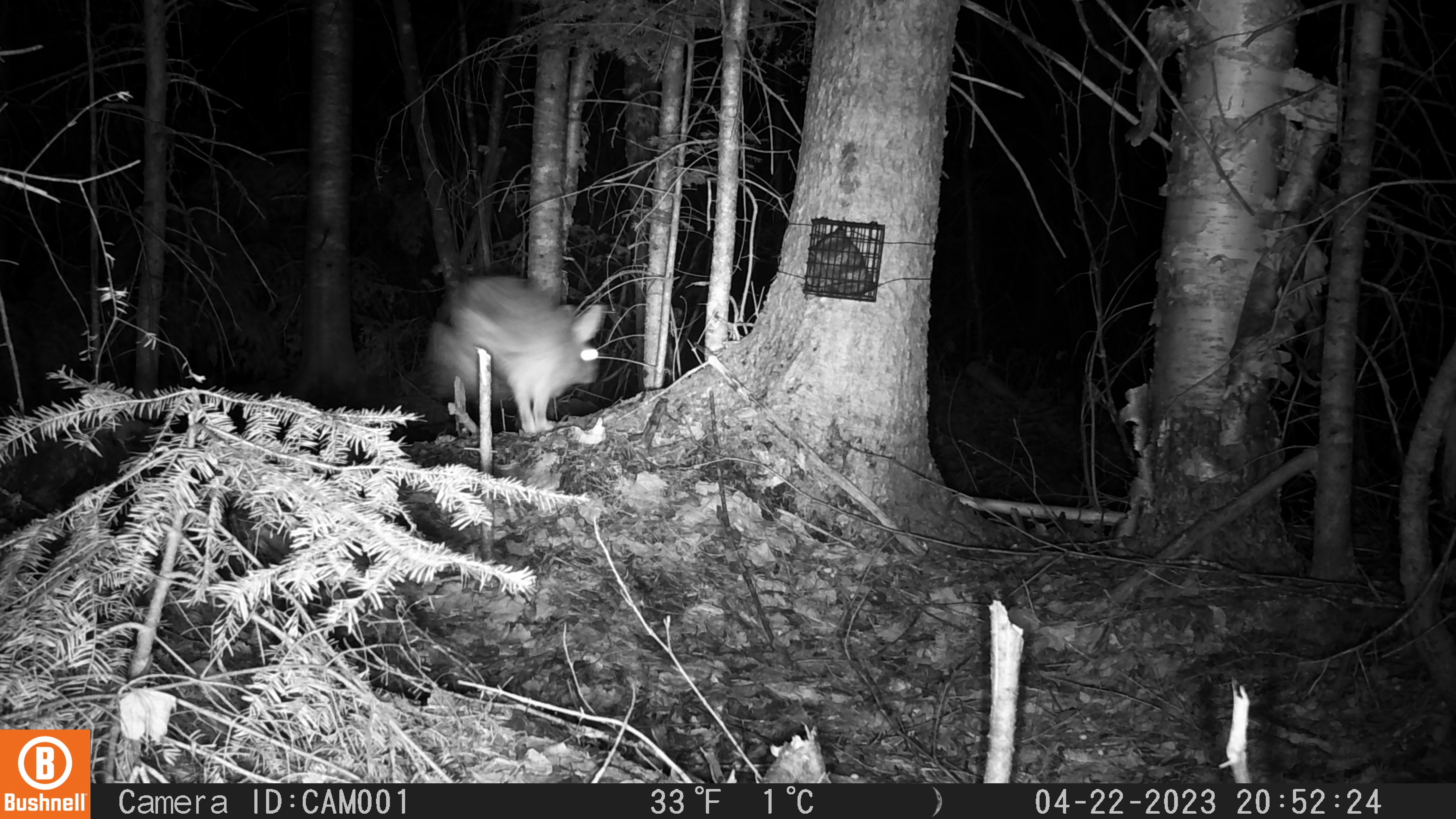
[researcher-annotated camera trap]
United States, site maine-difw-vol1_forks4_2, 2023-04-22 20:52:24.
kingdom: Animalia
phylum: Chordata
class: Mammalia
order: Lagomorpha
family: Leporidae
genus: Lepus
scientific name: Lepus americanus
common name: snowshoe hare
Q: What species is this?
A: Snowshoe hare (Lepus americanus).